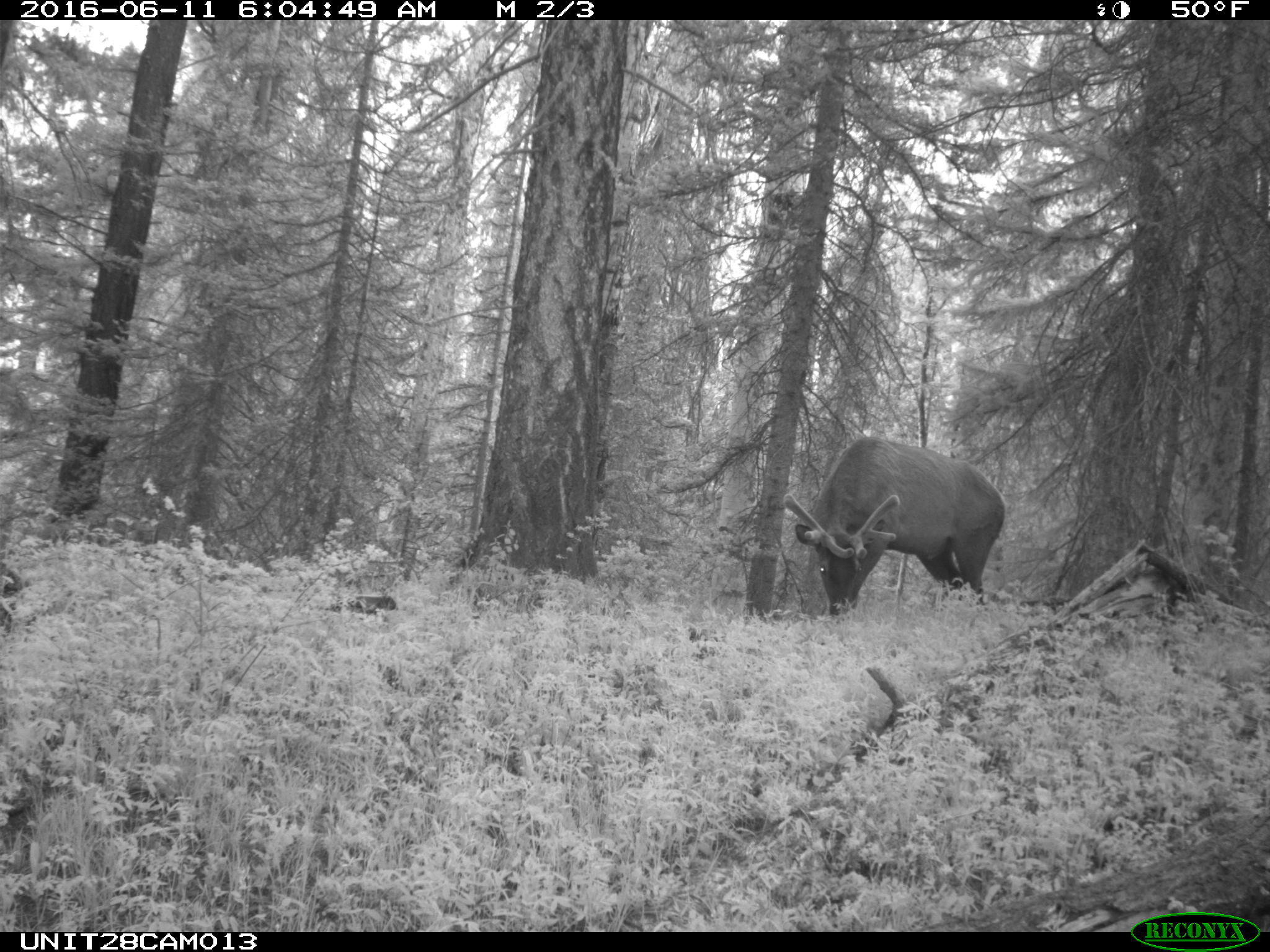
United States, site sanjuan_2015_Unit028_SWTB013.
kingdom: Animalia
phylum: Chordata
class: Mammalia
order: Artiodactyla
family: Cervidae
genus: Cervus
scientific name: Cervus elaphus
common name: red deer